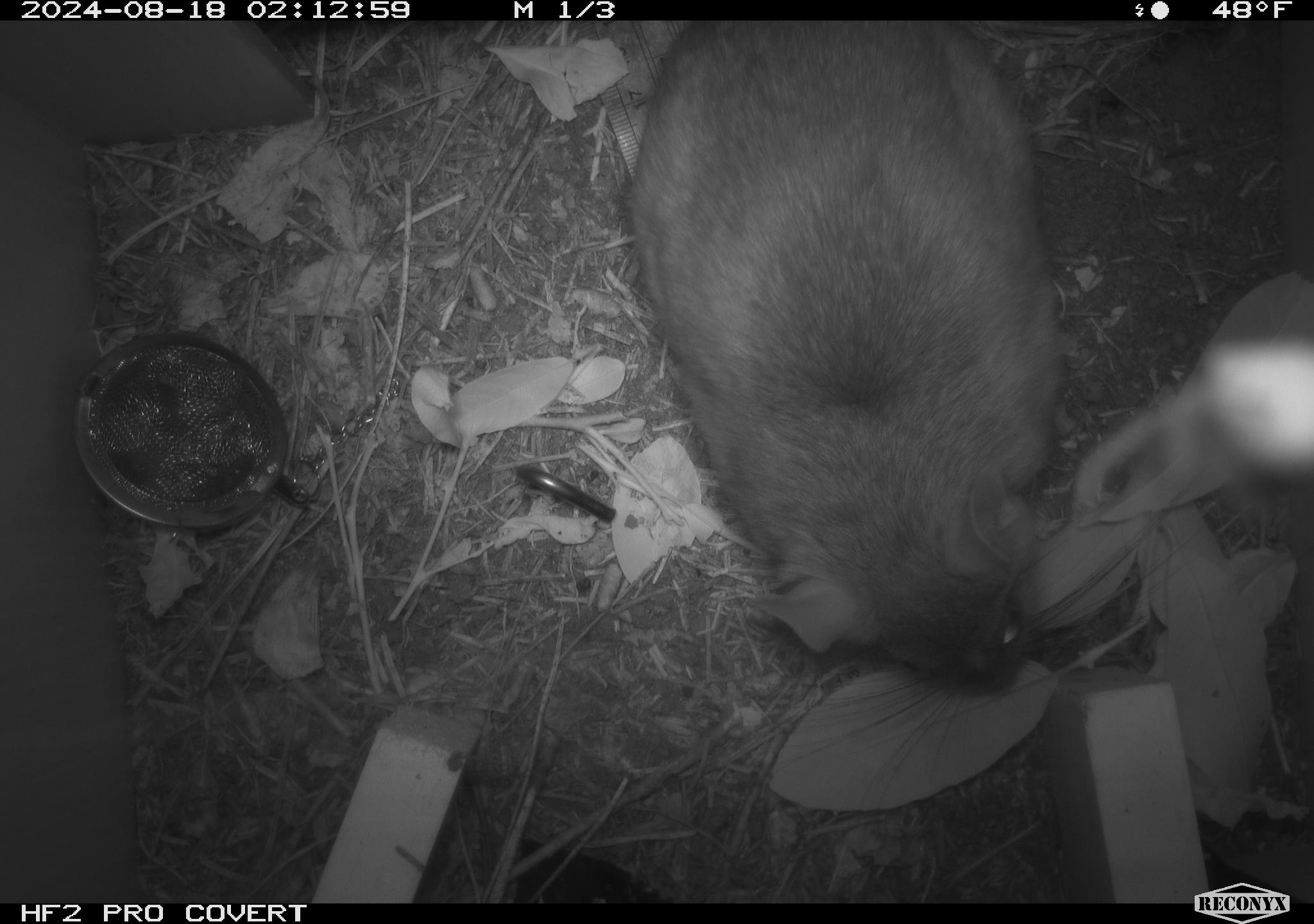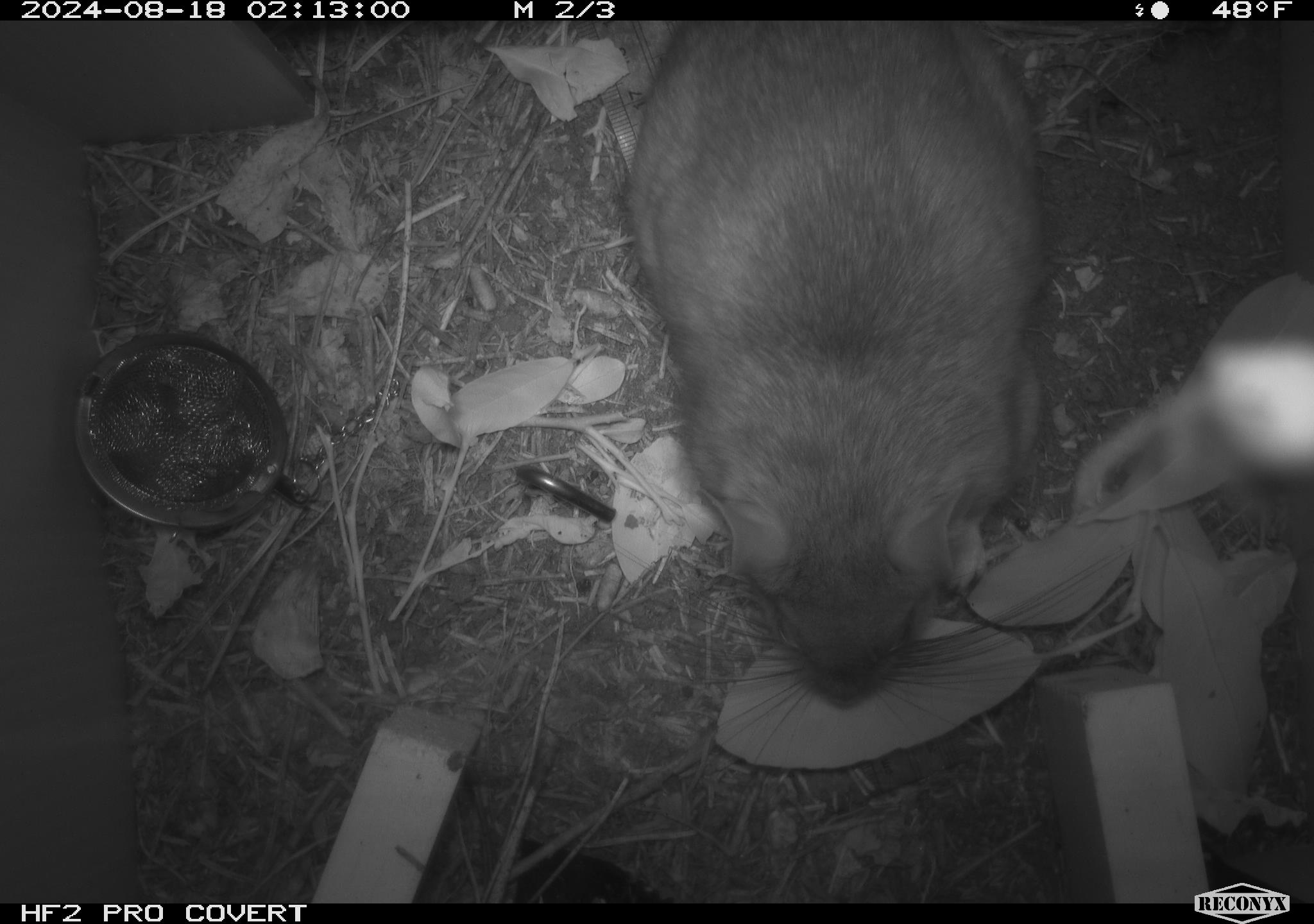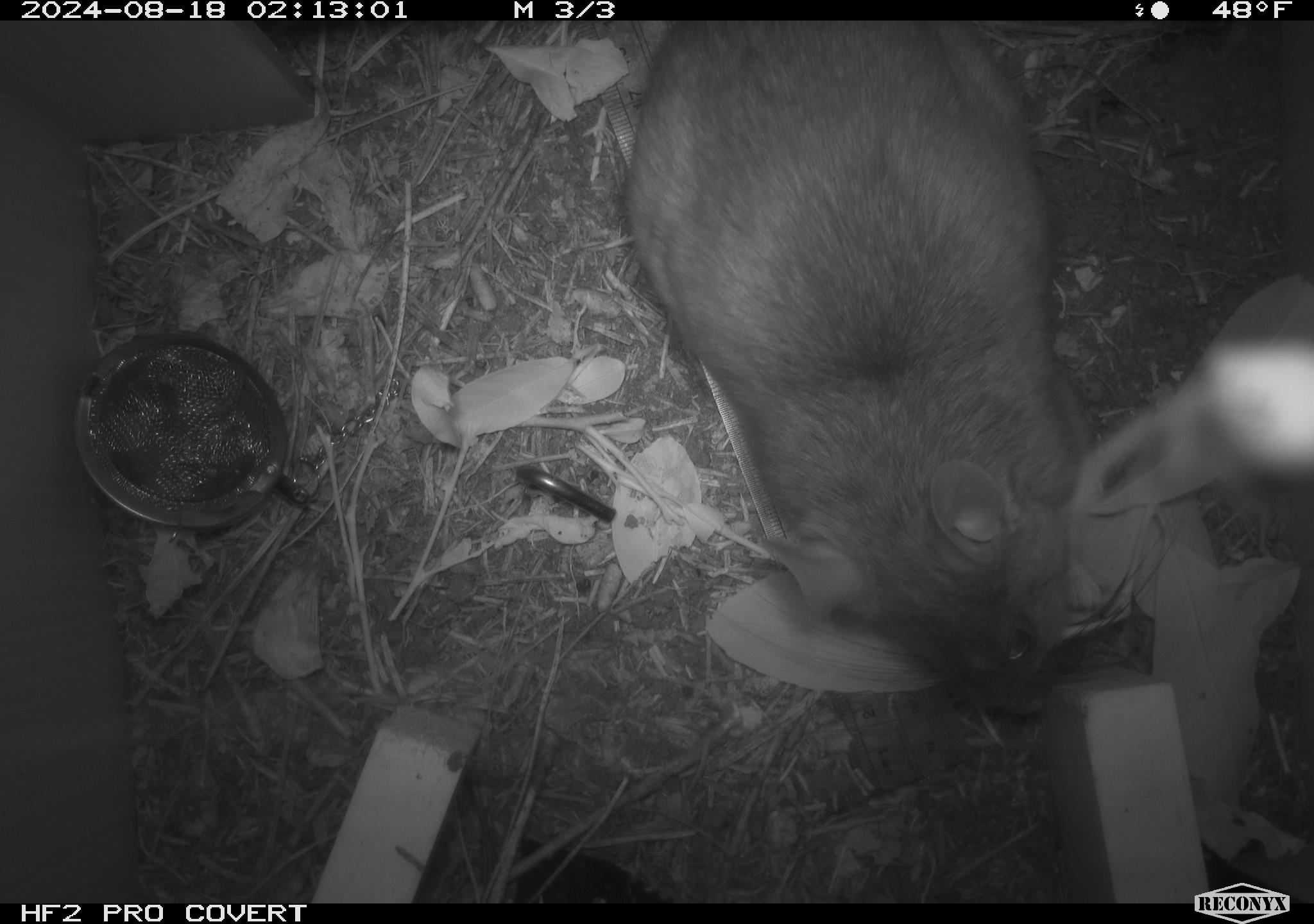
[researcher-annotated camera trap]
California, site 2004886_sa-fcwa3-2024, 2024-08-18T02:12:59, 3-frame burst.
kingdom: Animalia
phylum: Chordata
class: Mammalia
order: Rodentia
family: Cricetidae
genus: Neotoma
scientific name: Neotoma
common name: pack rat or woodrat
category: neotoma species